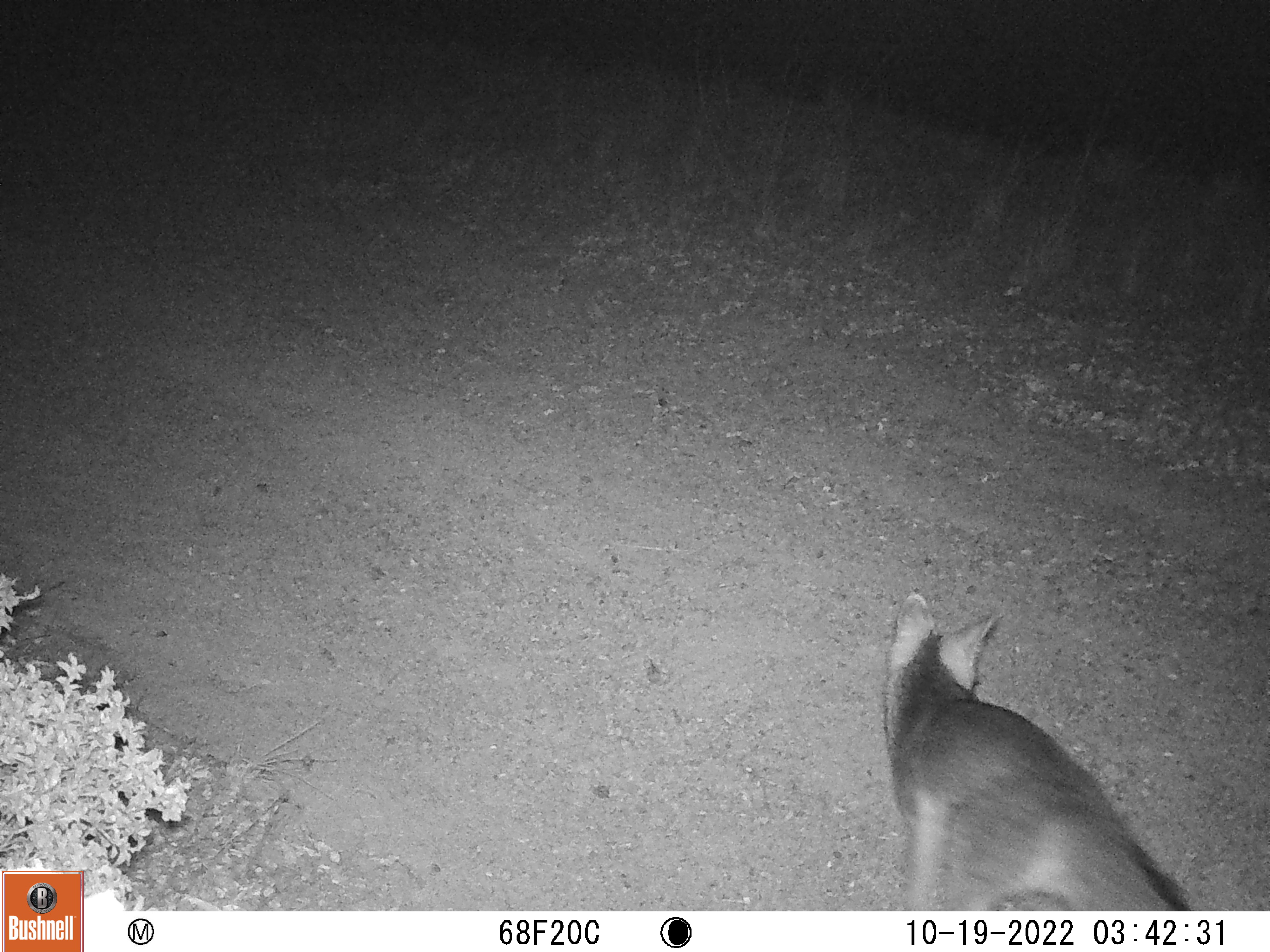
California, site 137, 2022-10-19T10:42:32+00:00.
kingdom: Animalia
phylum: Chordata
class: Mammalia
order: Carnivora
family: Canidae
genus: Urocyon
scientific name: Urocyon cinereoargenteus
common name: gray fox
Gray fox (Urocyon cinereoargenteus).